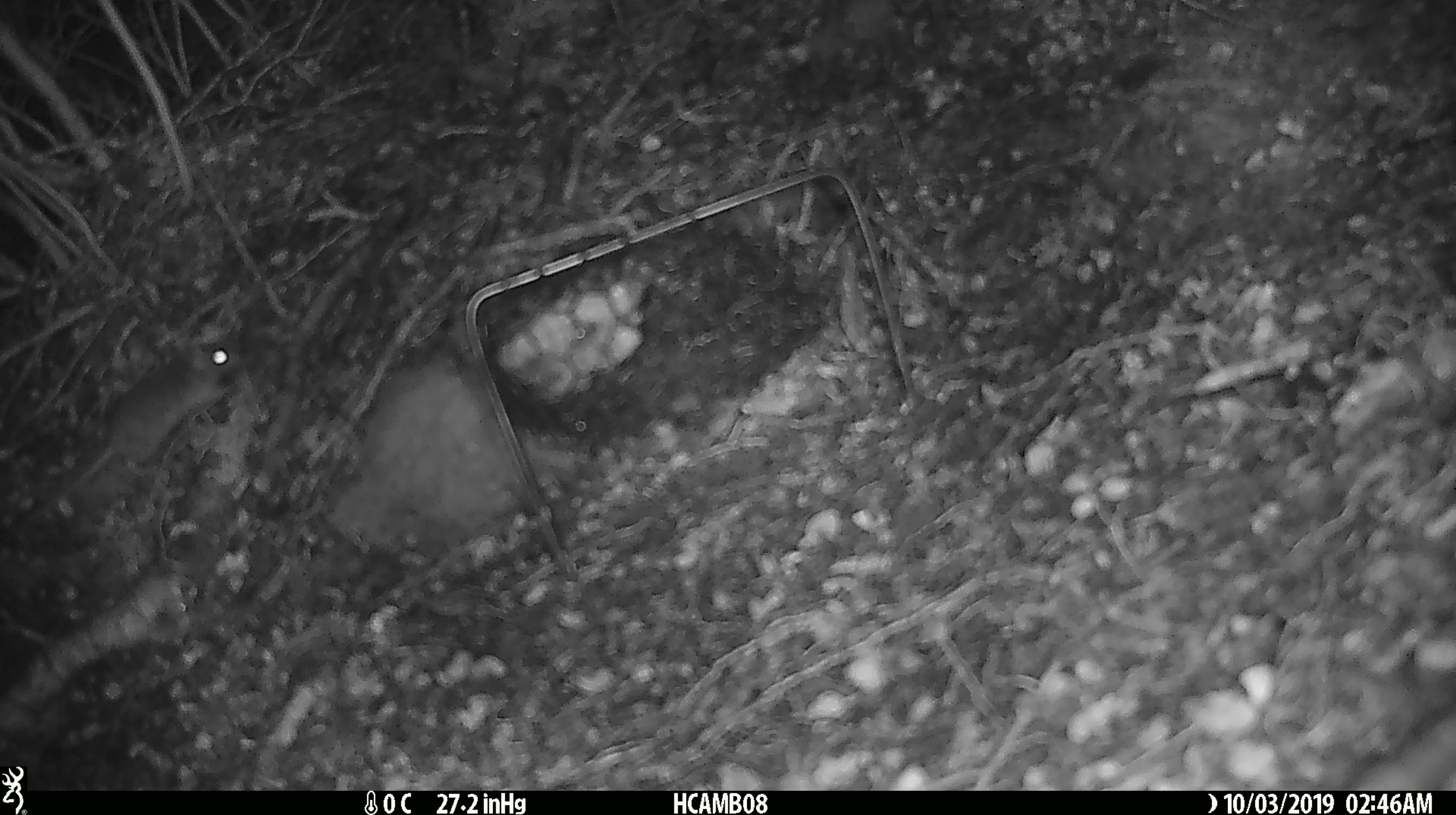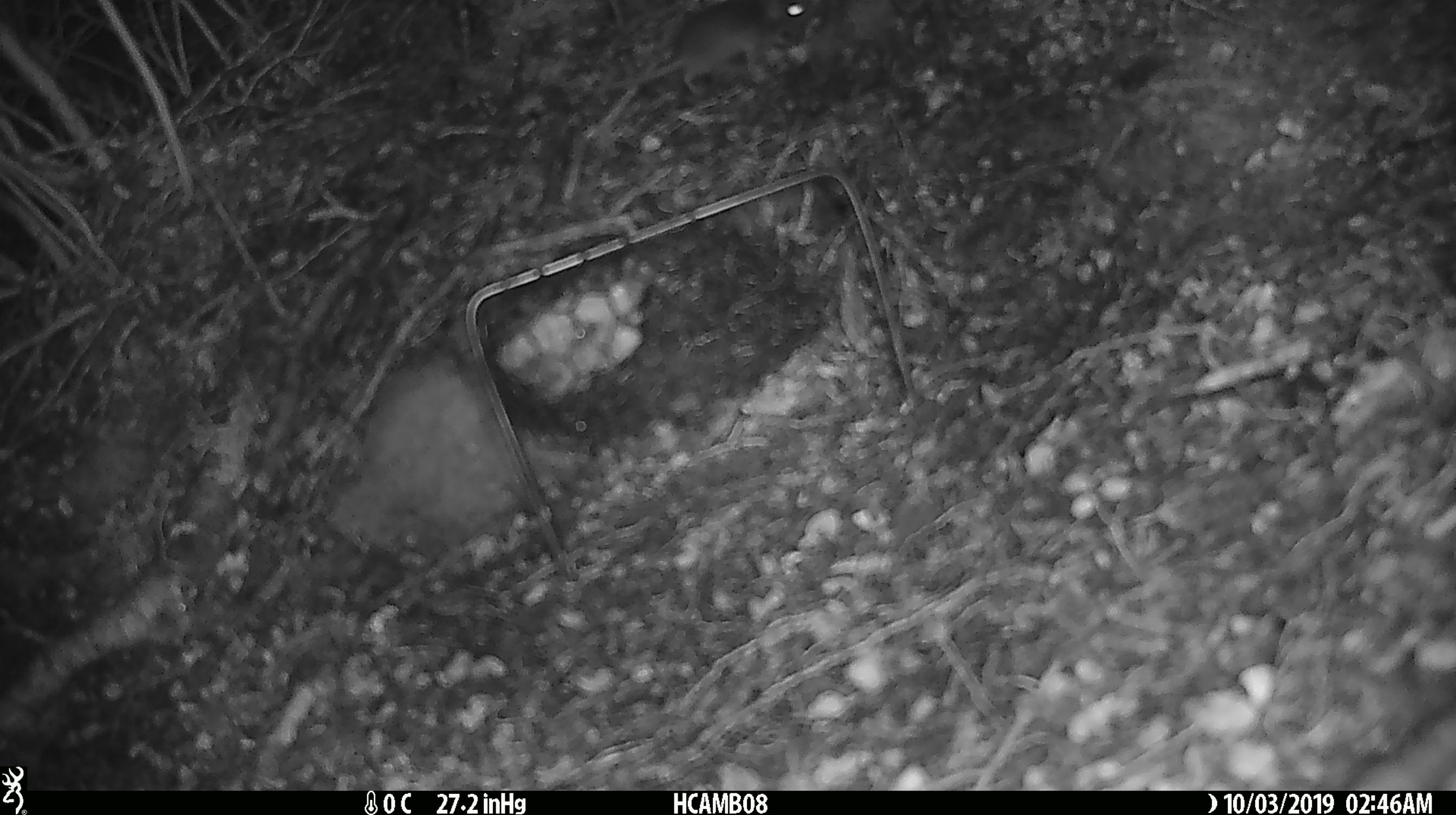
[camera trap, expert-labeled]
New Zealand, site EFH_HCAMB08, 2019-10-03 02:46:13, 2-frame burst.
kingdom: Animalia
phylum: Chordata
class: Mammalia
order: Rodentia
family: Muridae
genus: Mus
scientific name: Mus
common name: mouse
Mouse (Mus).